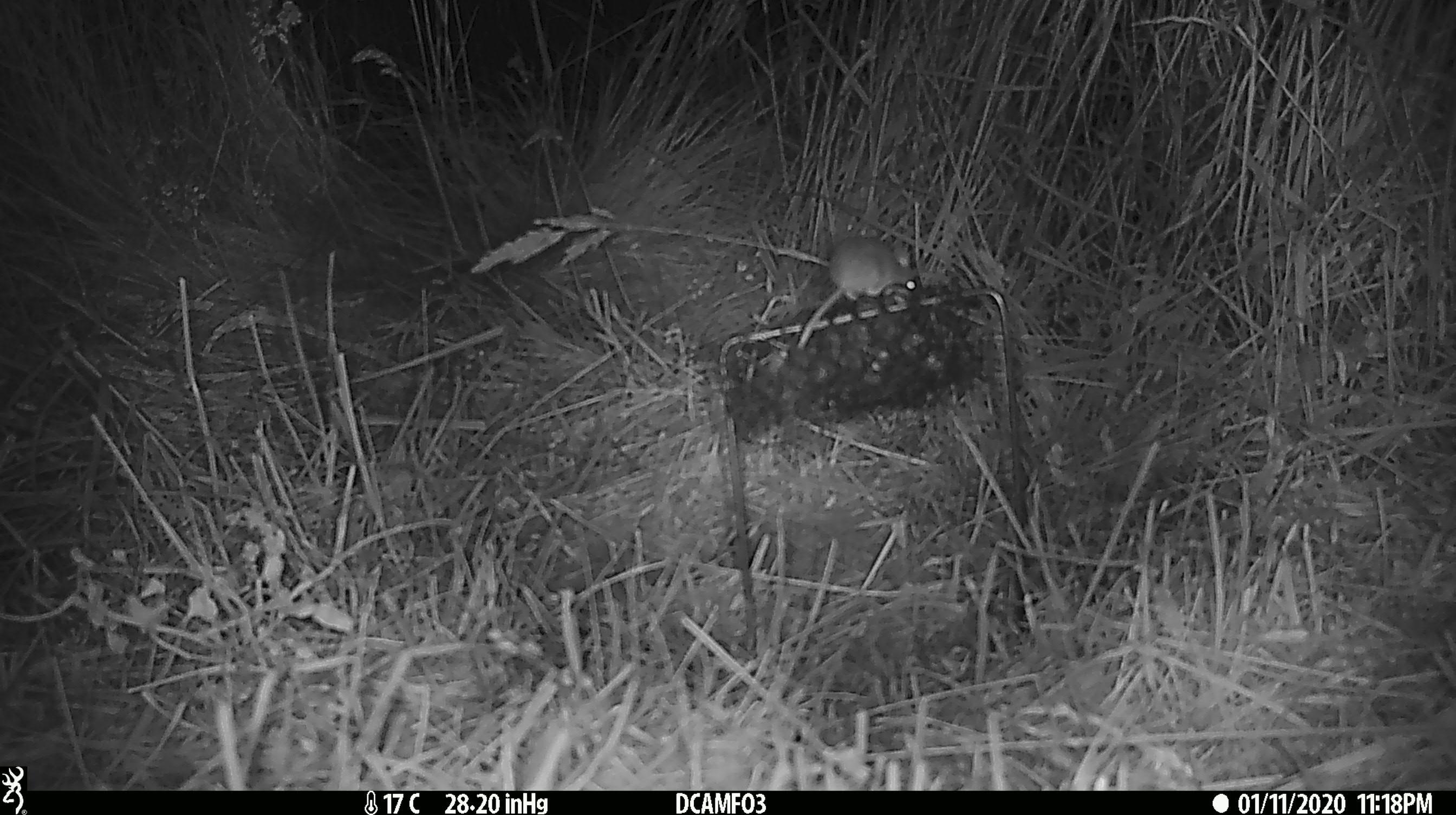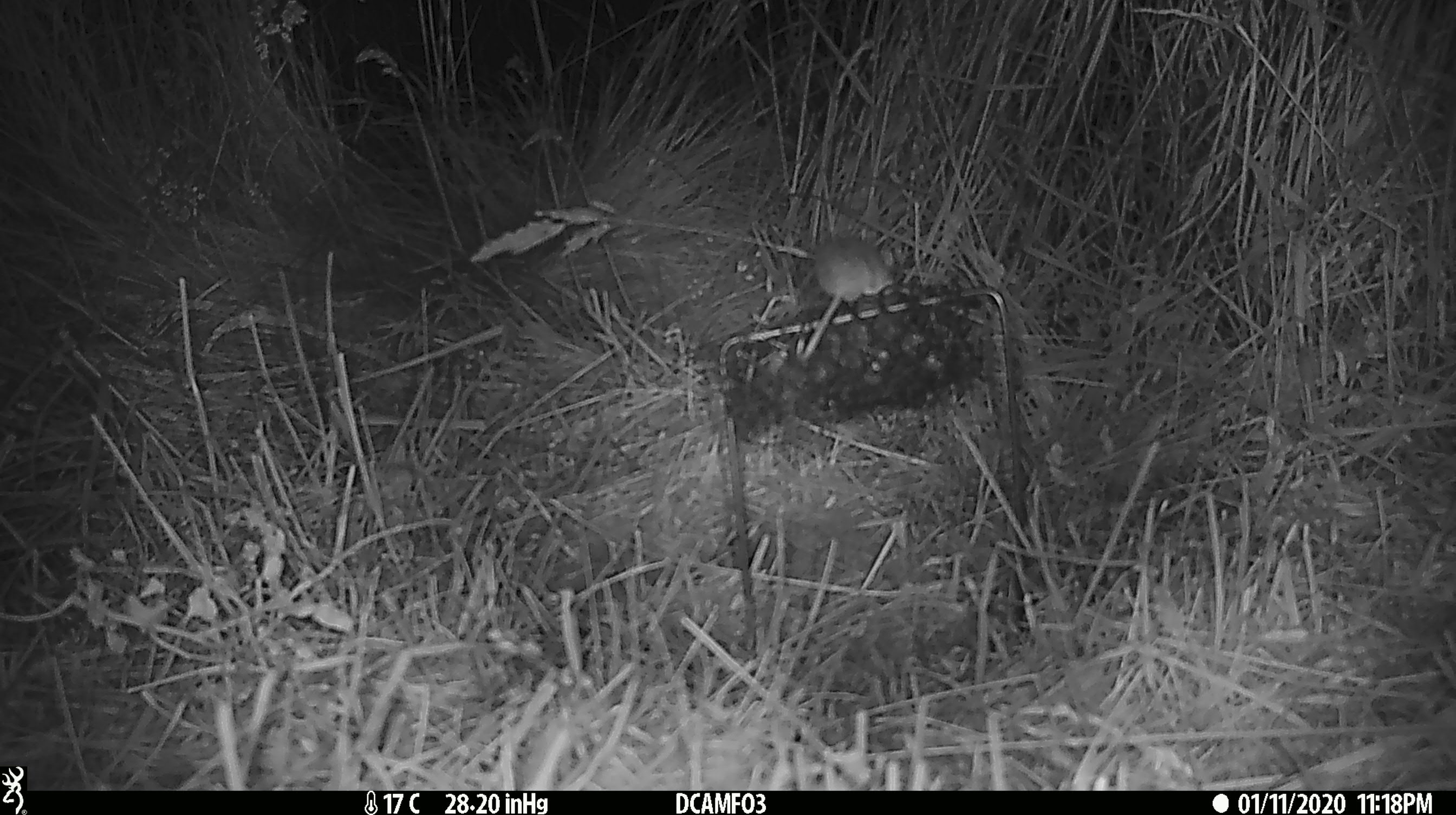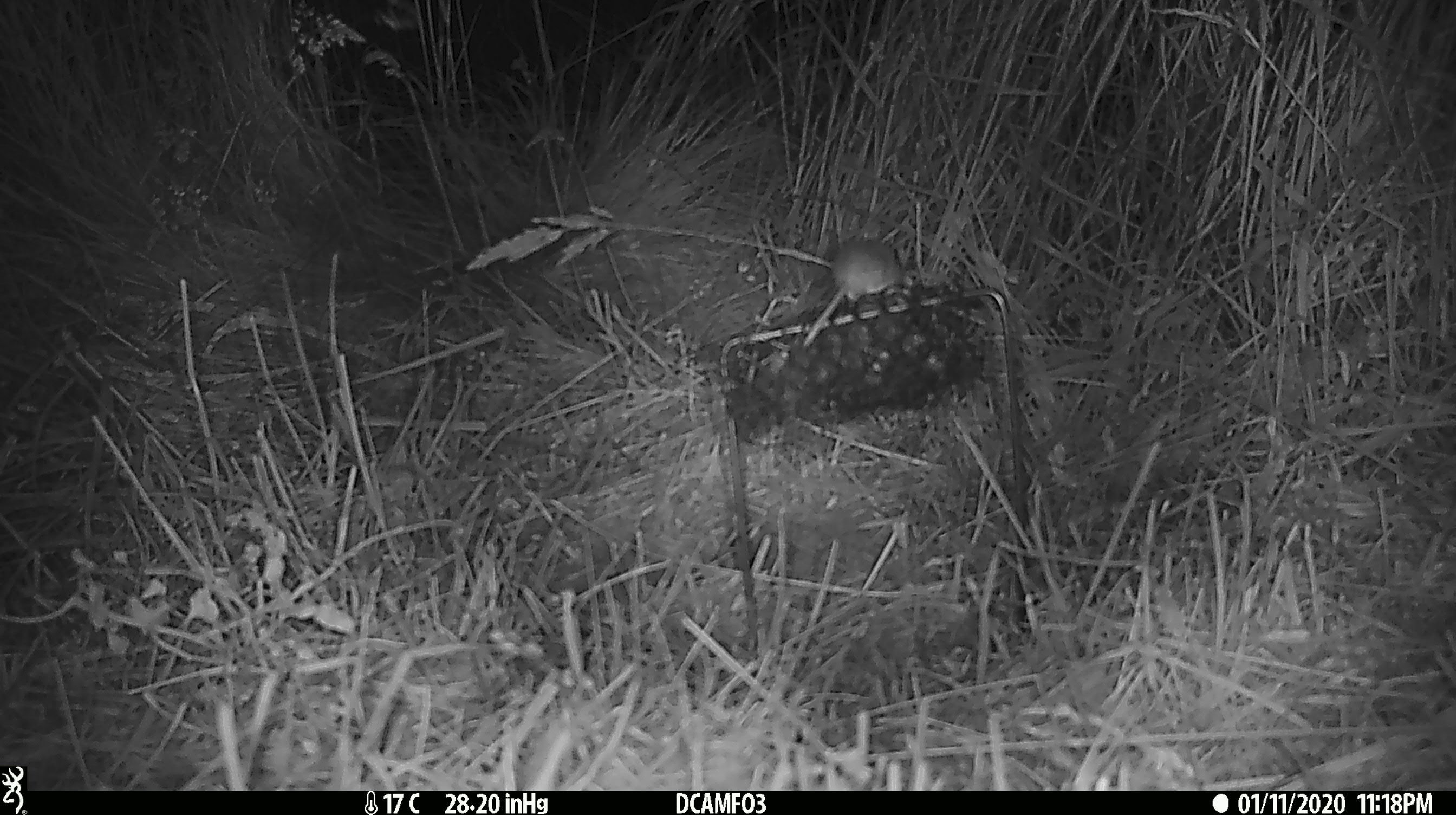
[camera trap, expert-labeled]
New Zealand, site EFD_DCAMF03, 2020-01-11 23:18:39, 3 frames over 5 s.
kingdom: Animalia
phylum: Chordata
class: Mammalia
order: Rodentia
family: Muridae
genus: Mus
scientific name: Mus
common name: mouse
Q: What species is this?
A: Mouse (Mus).